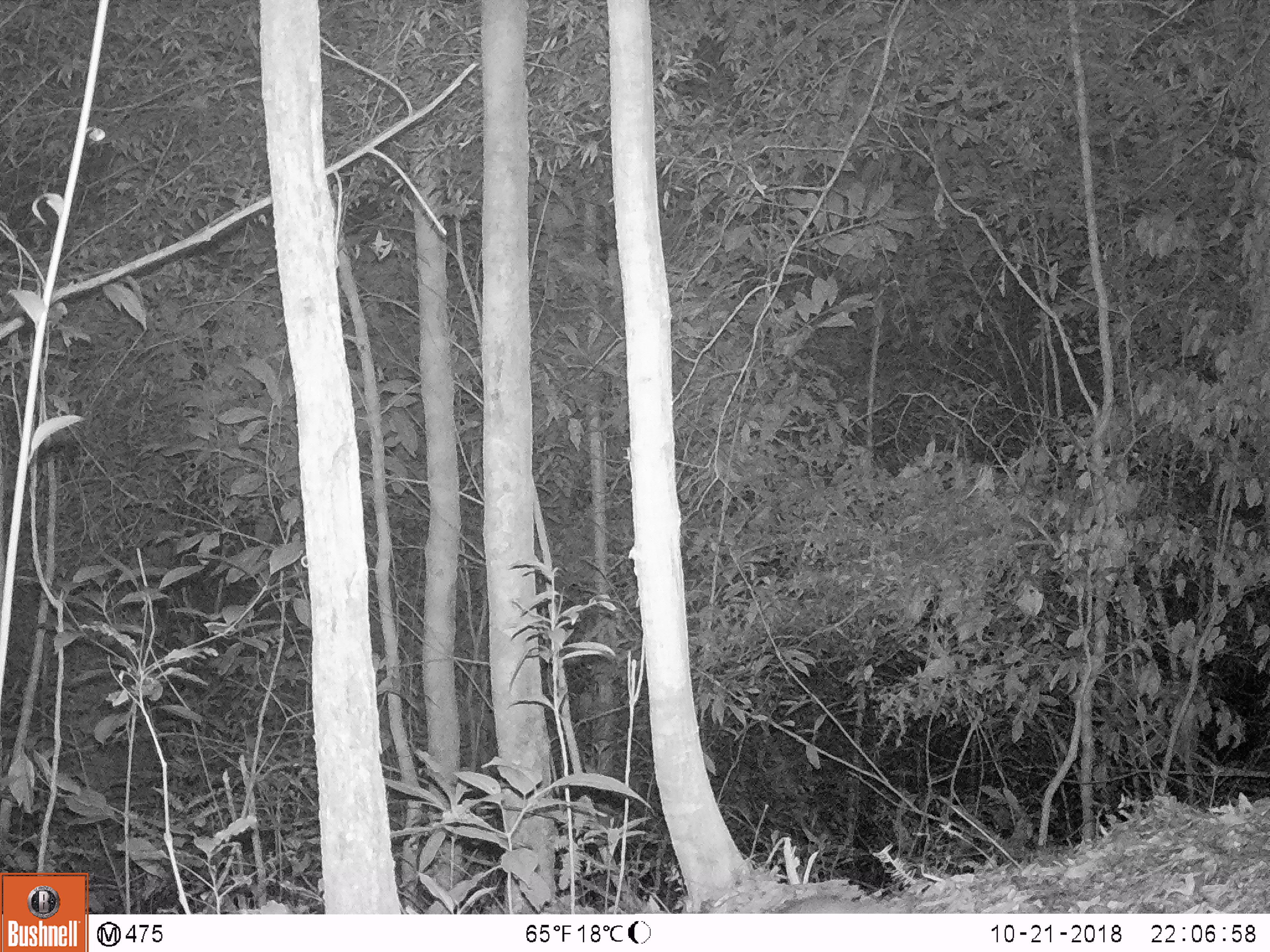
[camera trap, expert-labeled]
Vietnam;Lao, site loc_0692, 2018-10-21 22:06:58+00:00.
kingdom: Animalia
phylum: Chordata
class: Mammalia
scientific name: Mammalia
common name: mammal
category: unidentified small mammal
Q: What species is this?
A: Unidentified small mammal (mammal) (Mammalia).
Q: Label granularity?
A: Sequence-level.